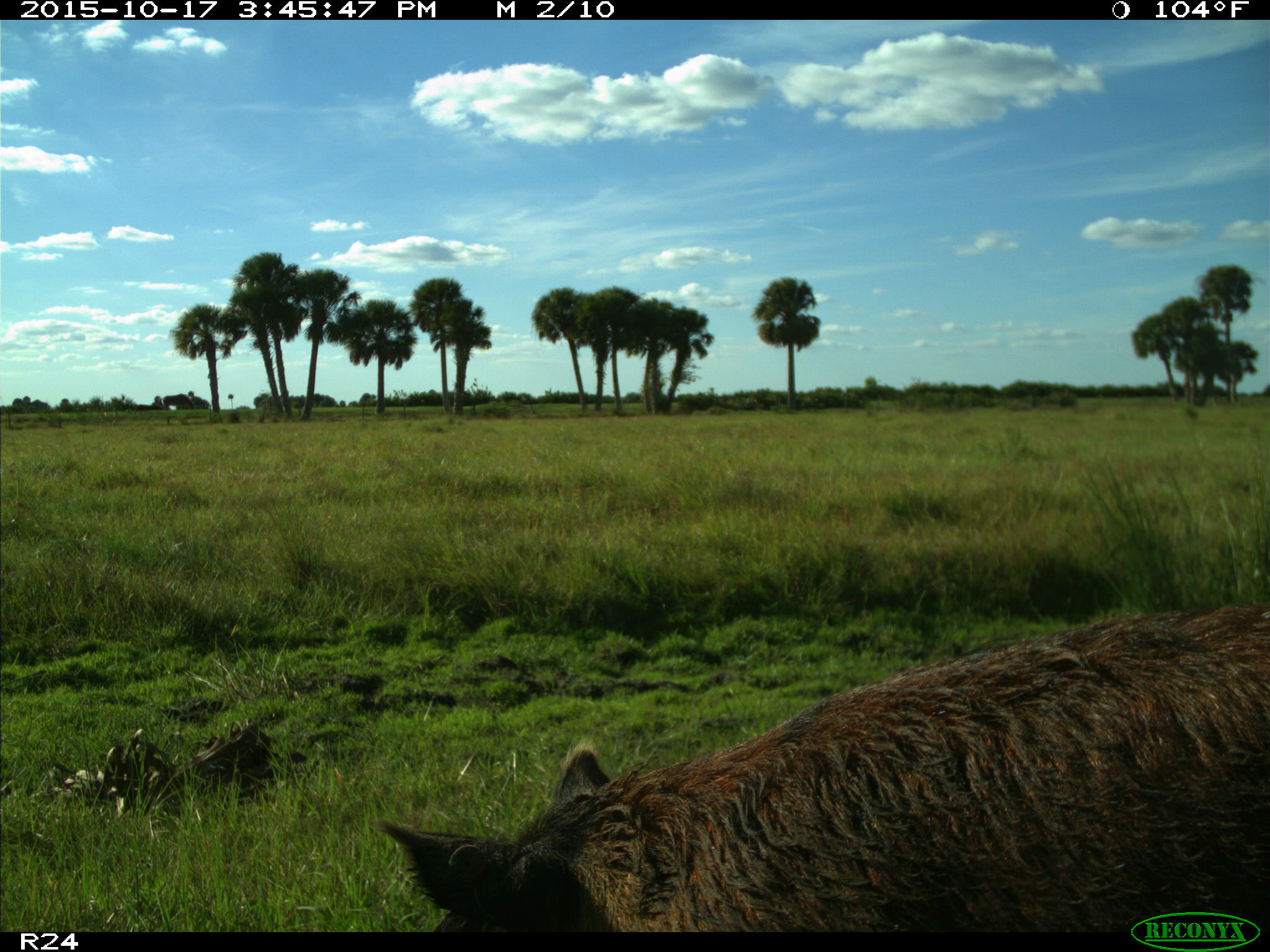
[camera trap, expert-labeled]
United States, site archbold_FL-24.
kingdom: Animalia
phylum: Chordata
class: Mammalia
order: Artiodactyla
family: Suidae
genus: Sus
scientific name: Sus scrofa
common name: wild boar